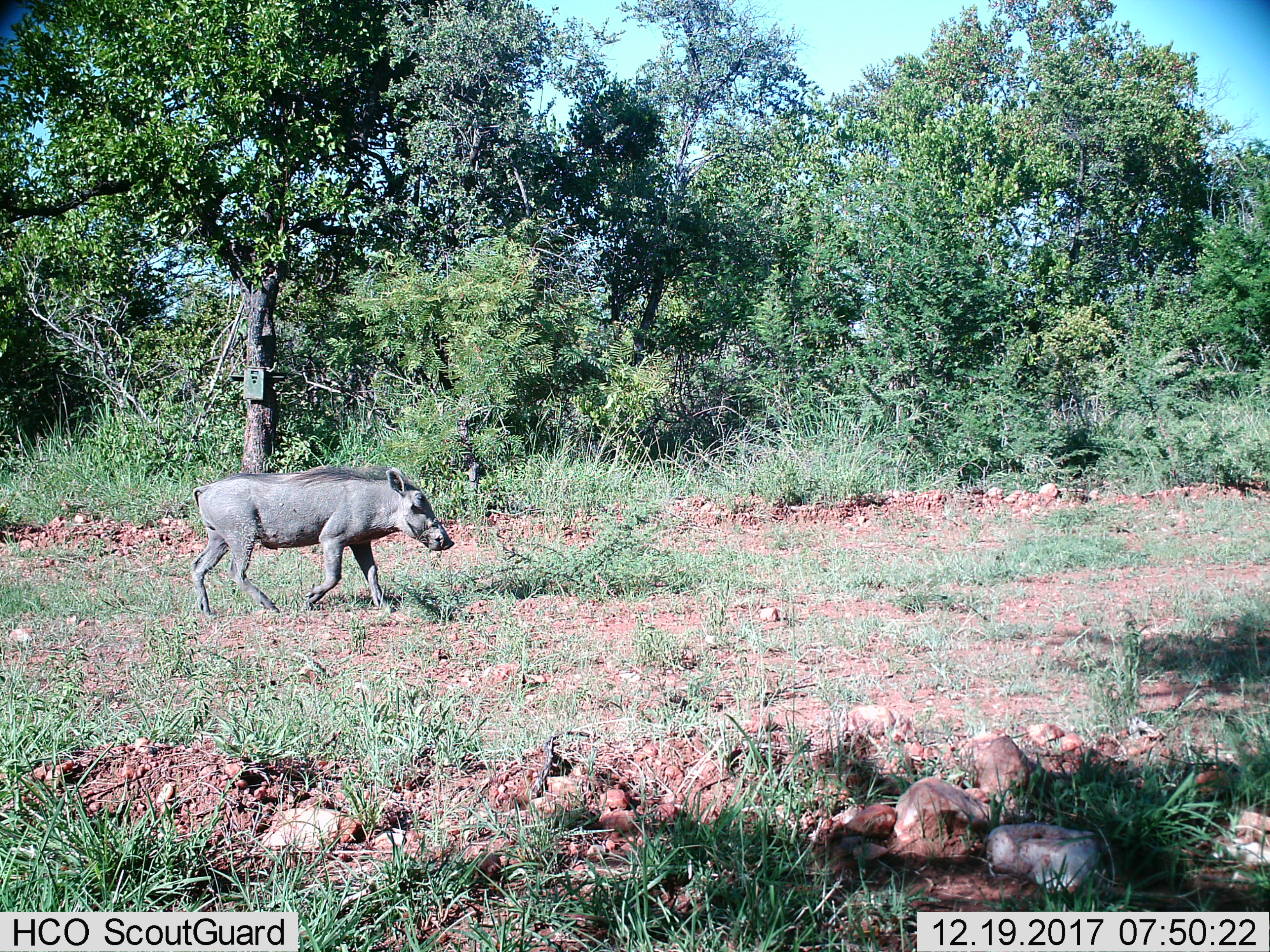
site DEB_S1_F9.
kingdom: Animalia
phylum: Chordata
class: Mammalia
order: Artiodactyla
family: Suidae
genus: Phacochoerus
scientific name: Phacochoerus africanus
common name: warthog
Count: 1.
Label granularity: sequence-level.